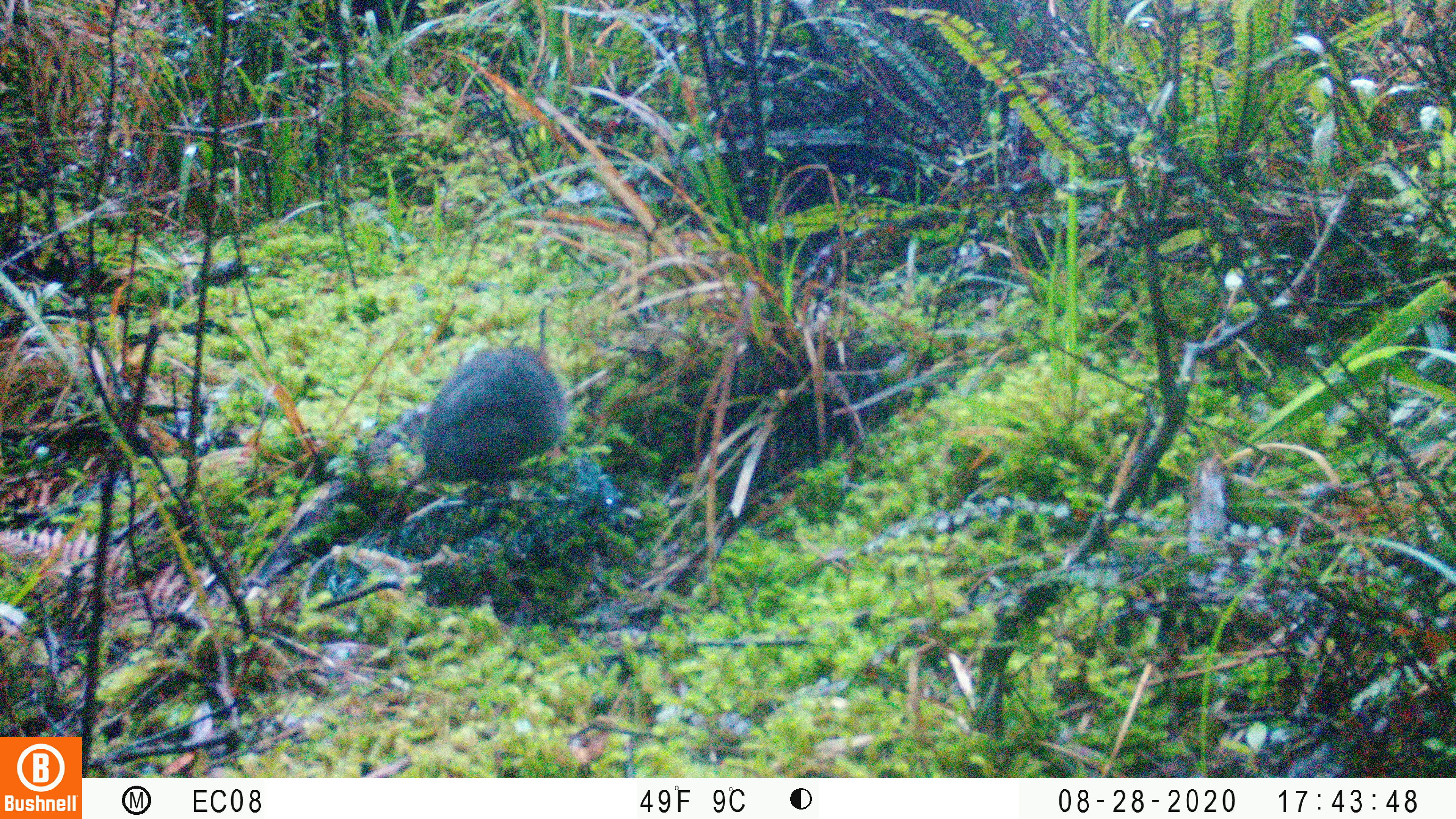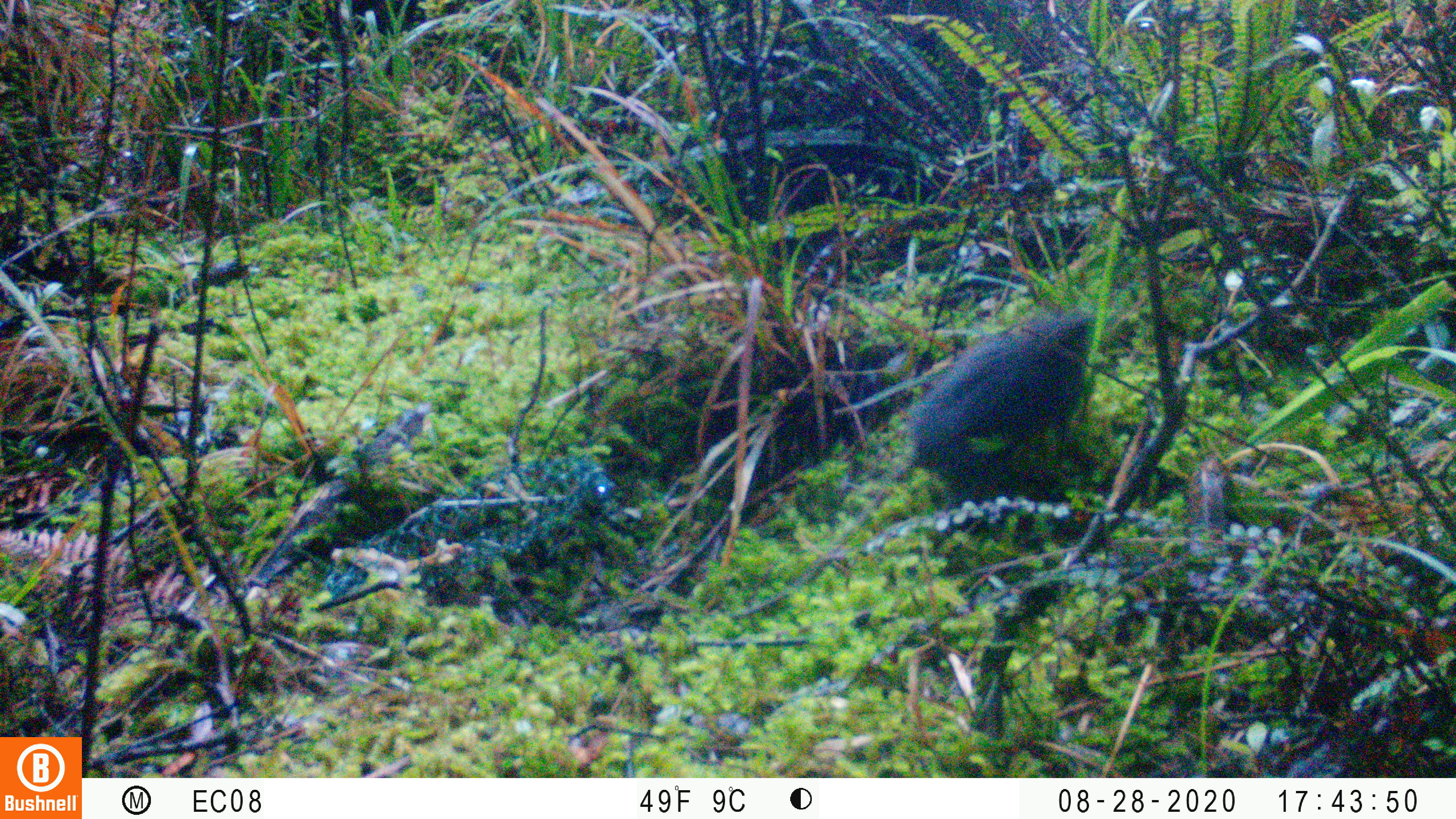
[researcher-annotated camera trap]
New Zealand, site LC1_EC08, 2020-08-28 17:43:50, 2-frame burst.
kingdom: Animalia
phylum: Chordata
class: Mammalia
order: Rodentia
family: Muridae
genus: Rattus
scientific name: Rattus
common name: rat